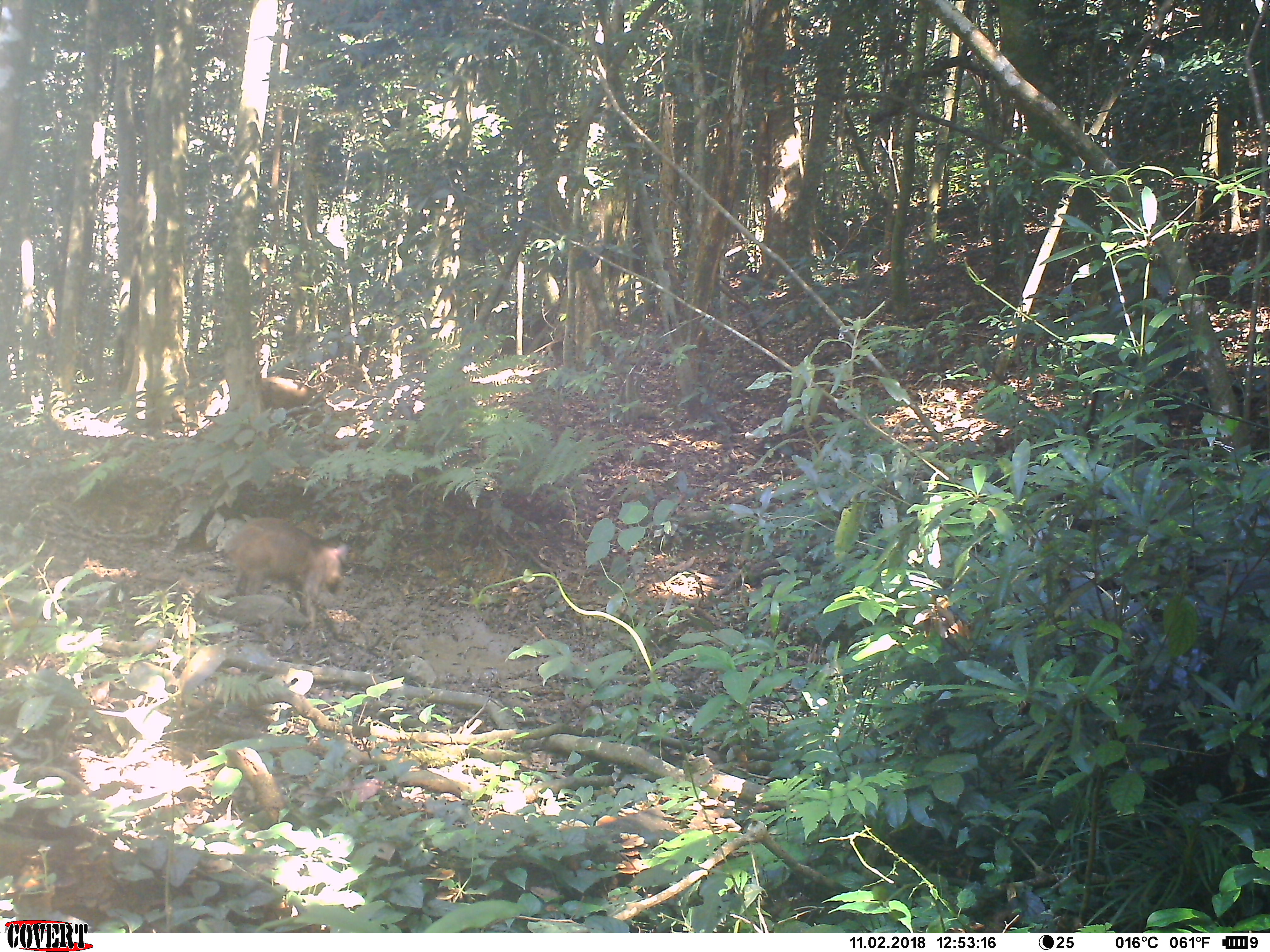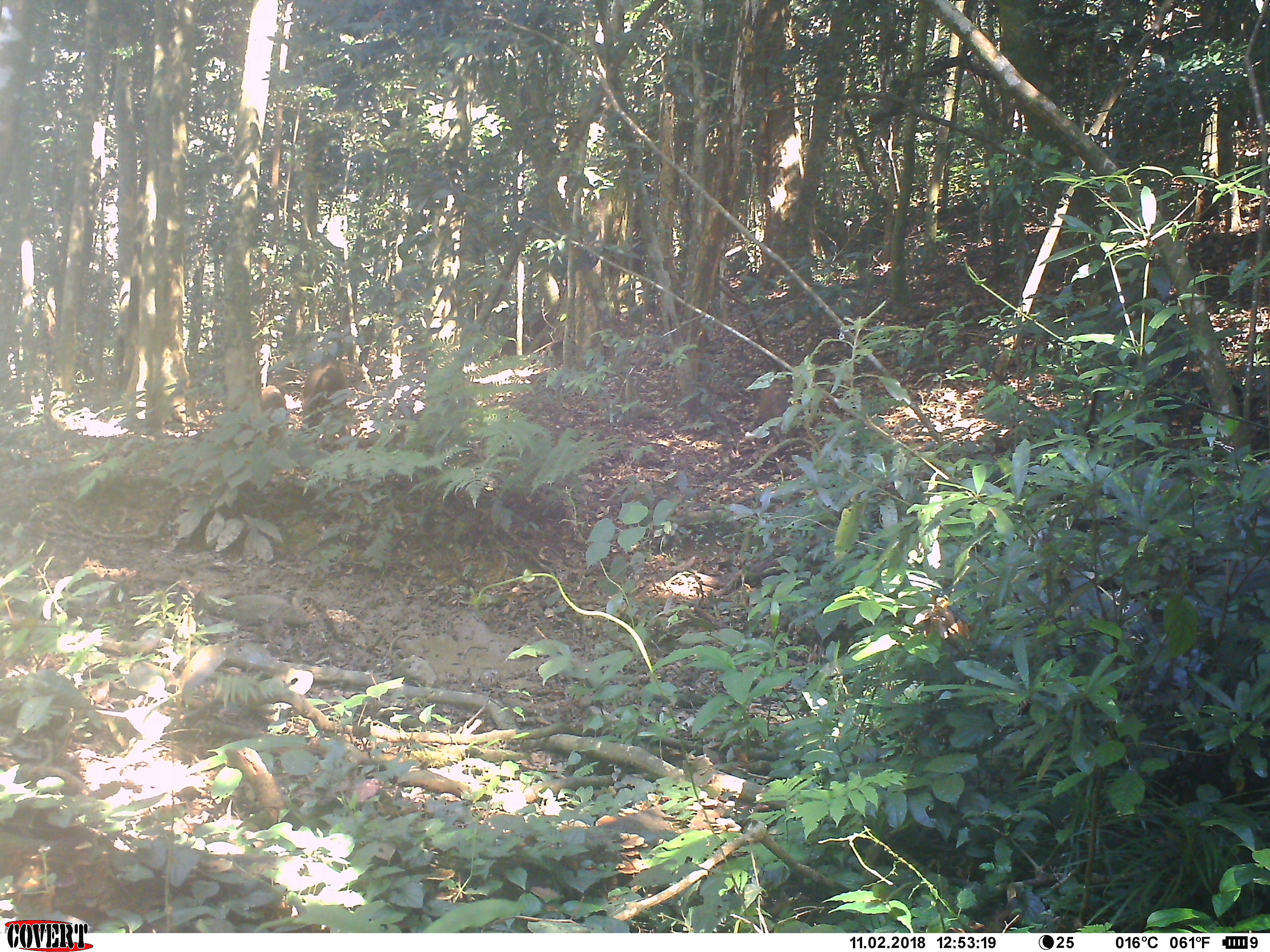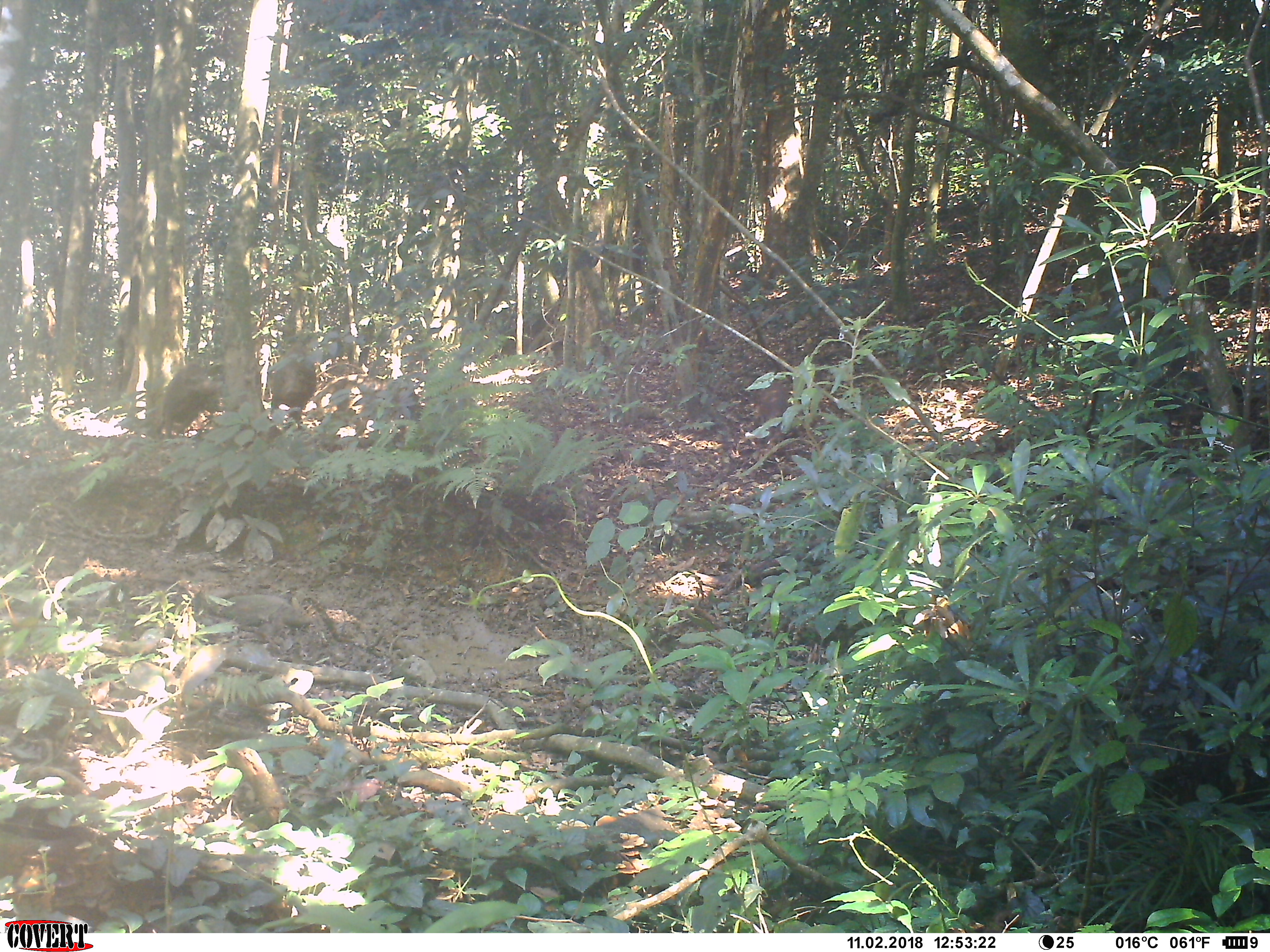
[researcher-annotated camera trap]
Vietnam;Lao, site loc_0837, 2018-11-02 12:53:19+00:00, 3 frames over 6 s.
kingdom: Animalia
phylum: Chordata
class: Mammalia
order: Artiodactyla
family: Suidae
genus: Sus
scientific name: Sus scrofa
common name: eurasian wild pig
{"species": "eurasian wild pig (Sus scrofa)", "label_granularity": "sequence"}